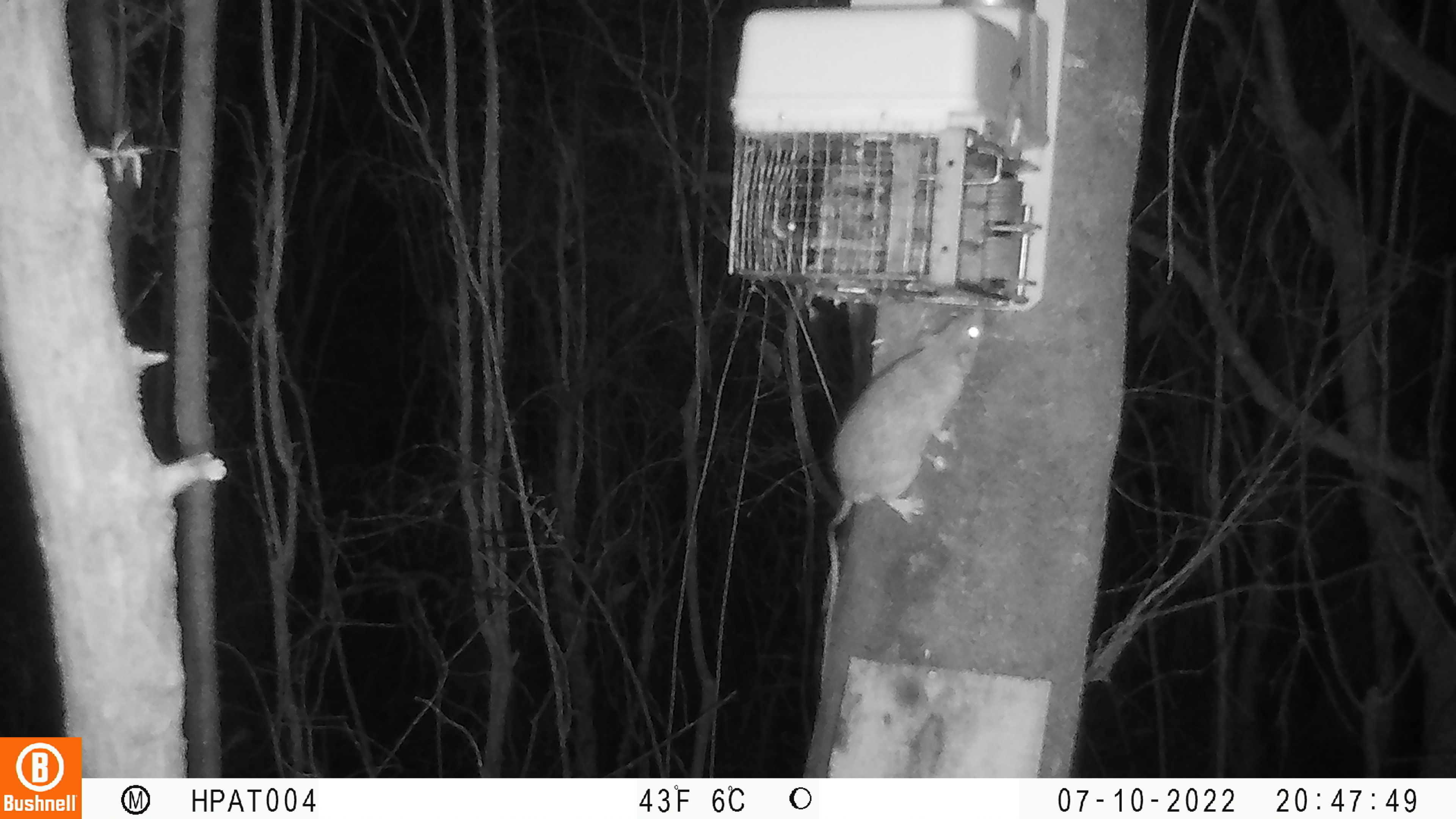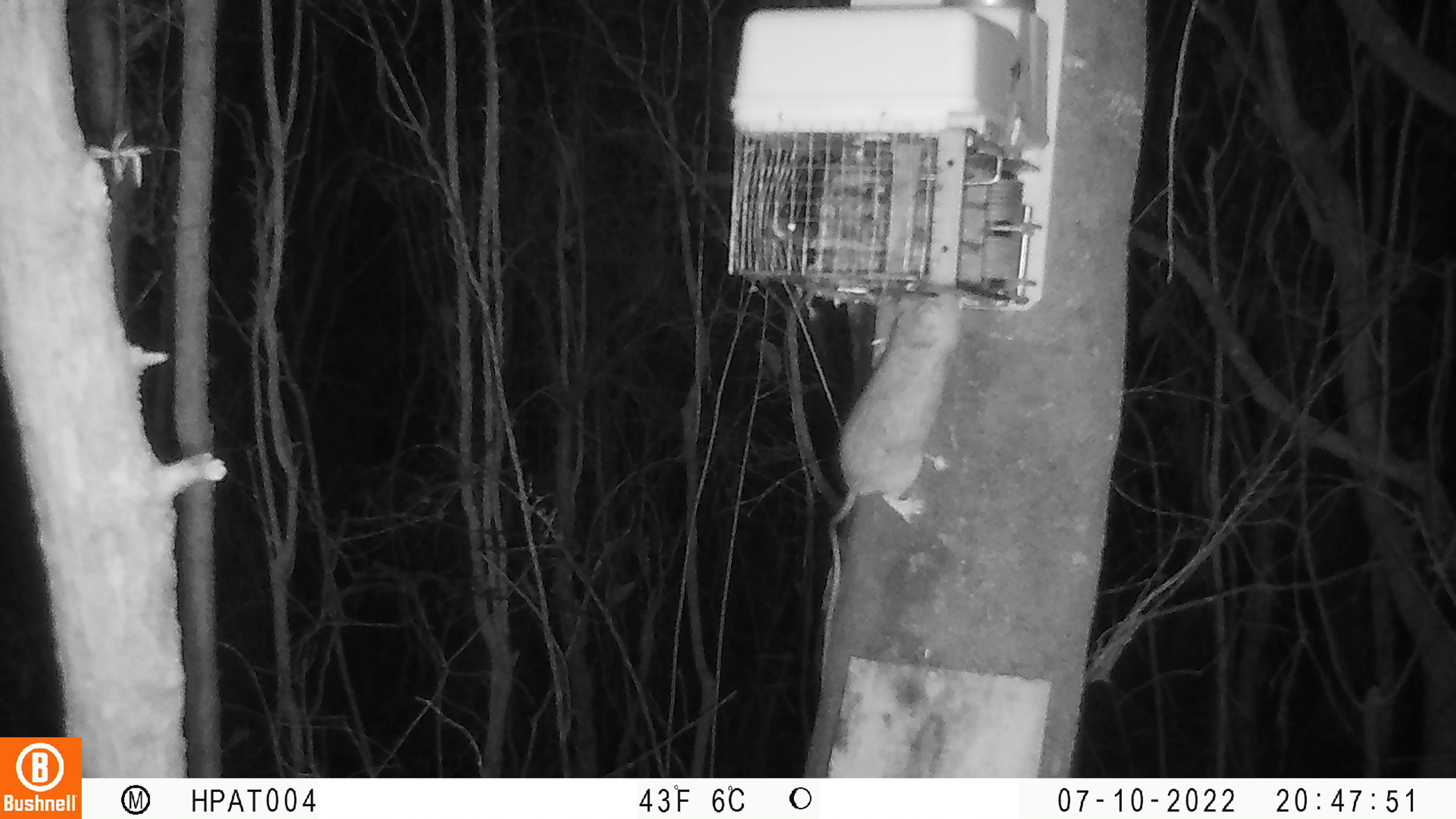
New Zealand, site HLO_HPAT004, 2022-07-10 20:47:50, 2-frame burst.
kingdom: Animalia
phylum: Chordata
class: Mammalia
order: Rodentia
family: Muridae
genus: Rattus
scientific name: Rattus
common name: rat